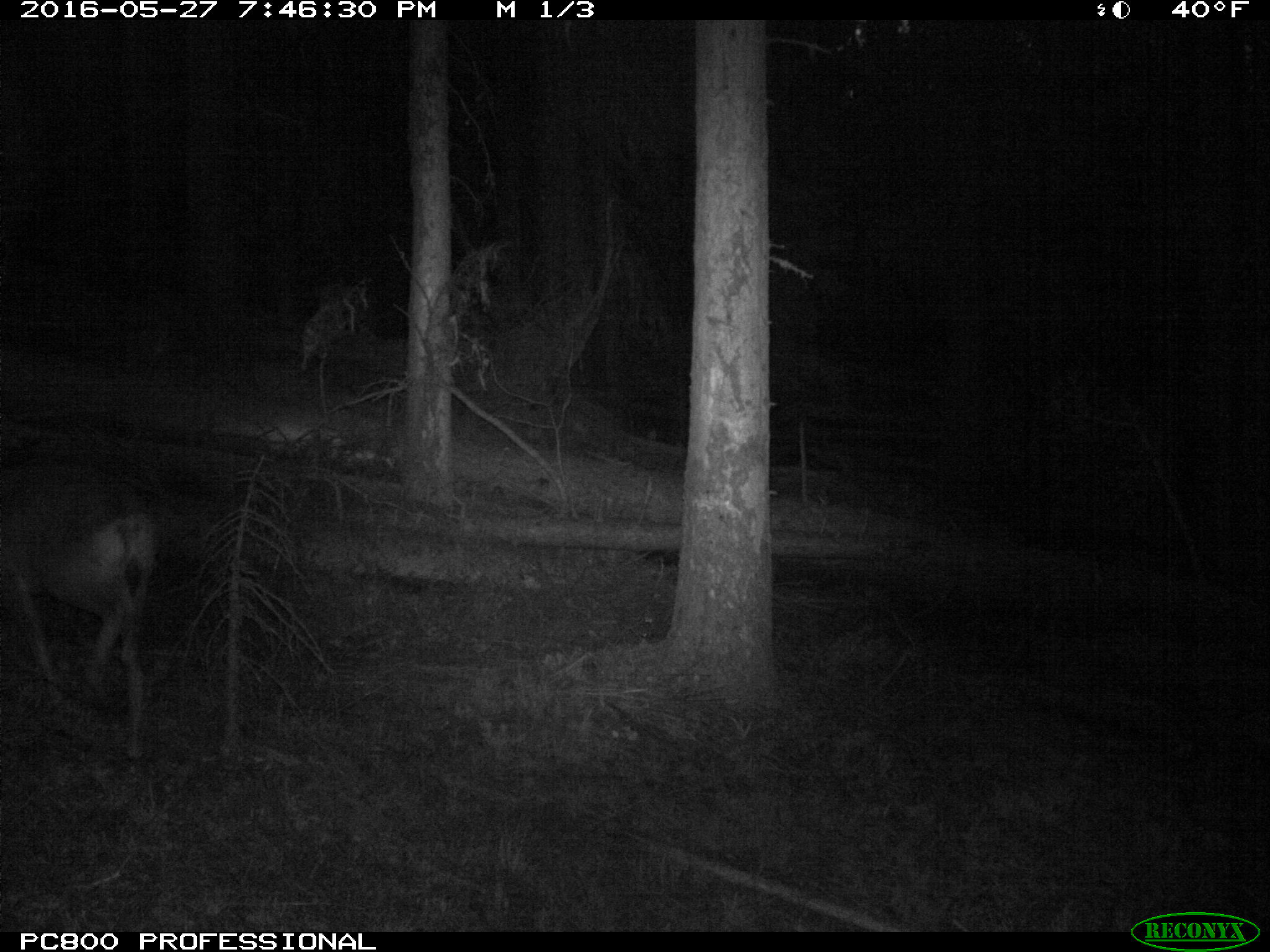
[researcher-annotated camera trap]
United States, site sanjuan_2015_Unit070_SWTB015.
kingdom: Animalia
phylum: Chordata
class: Mammalia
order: Artiodactyla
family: Cervidae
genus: Odocoileus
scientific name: Odocoileus hemionus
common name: mule deer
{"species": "Odocoileus hemionus (mule deer)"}